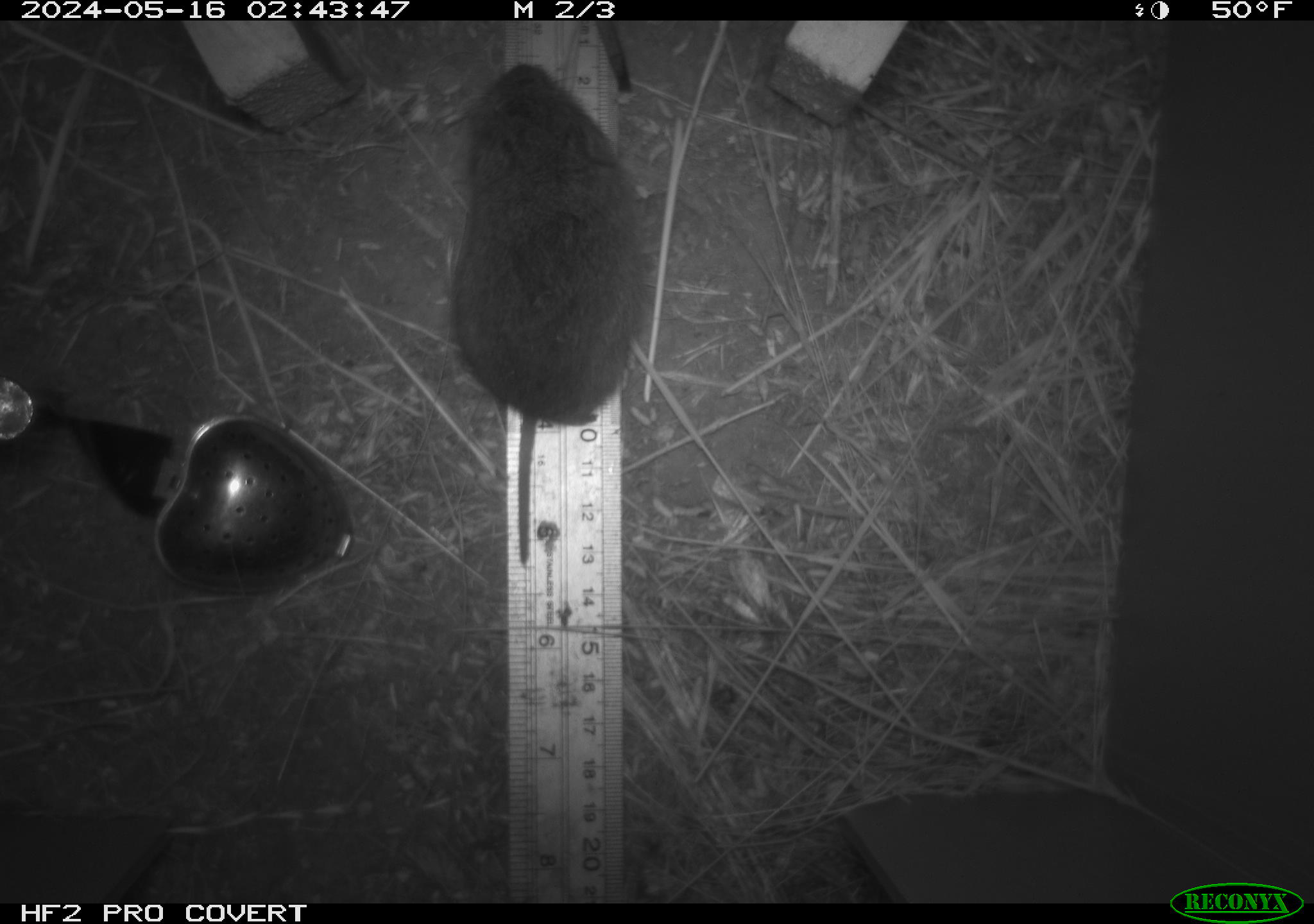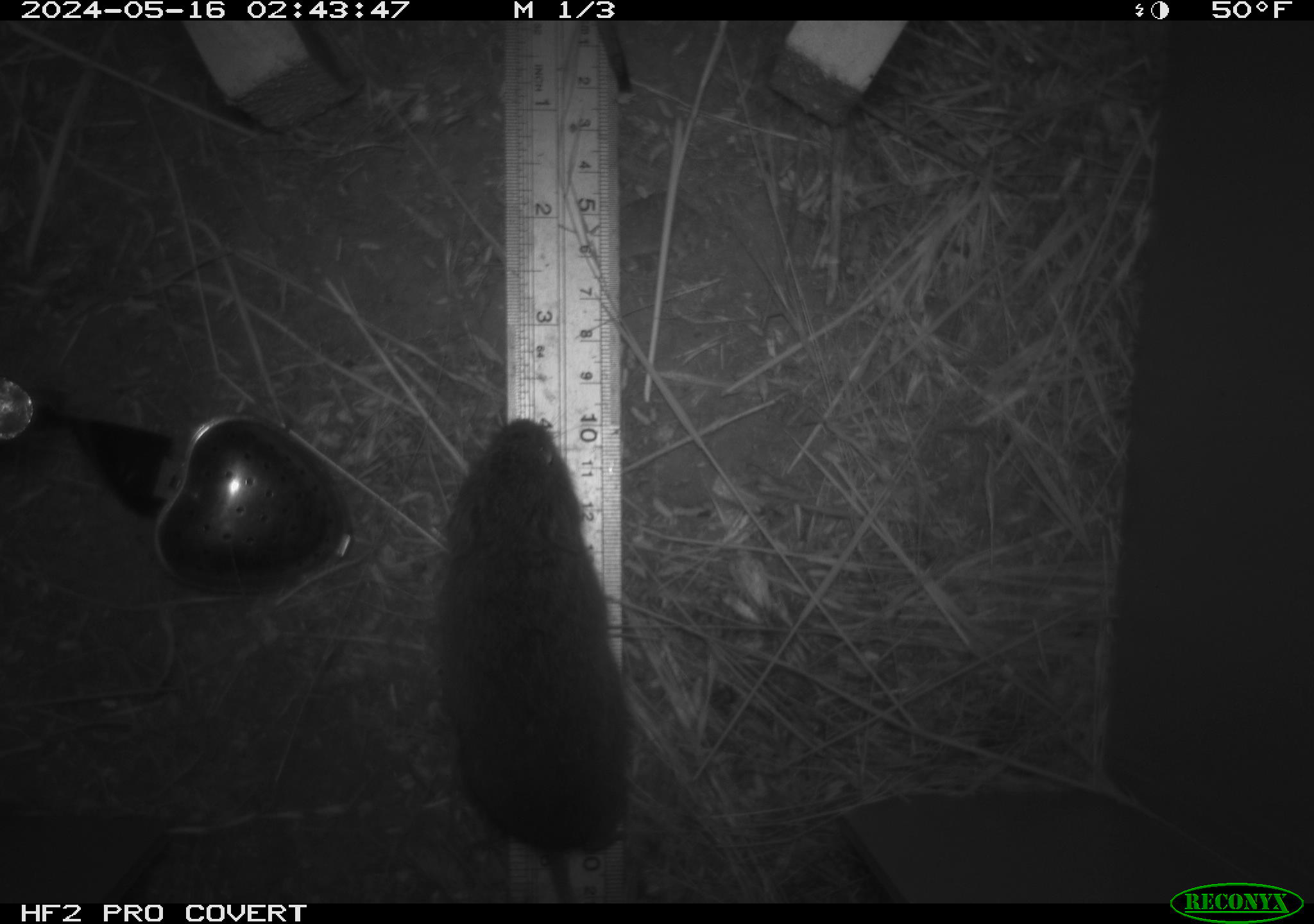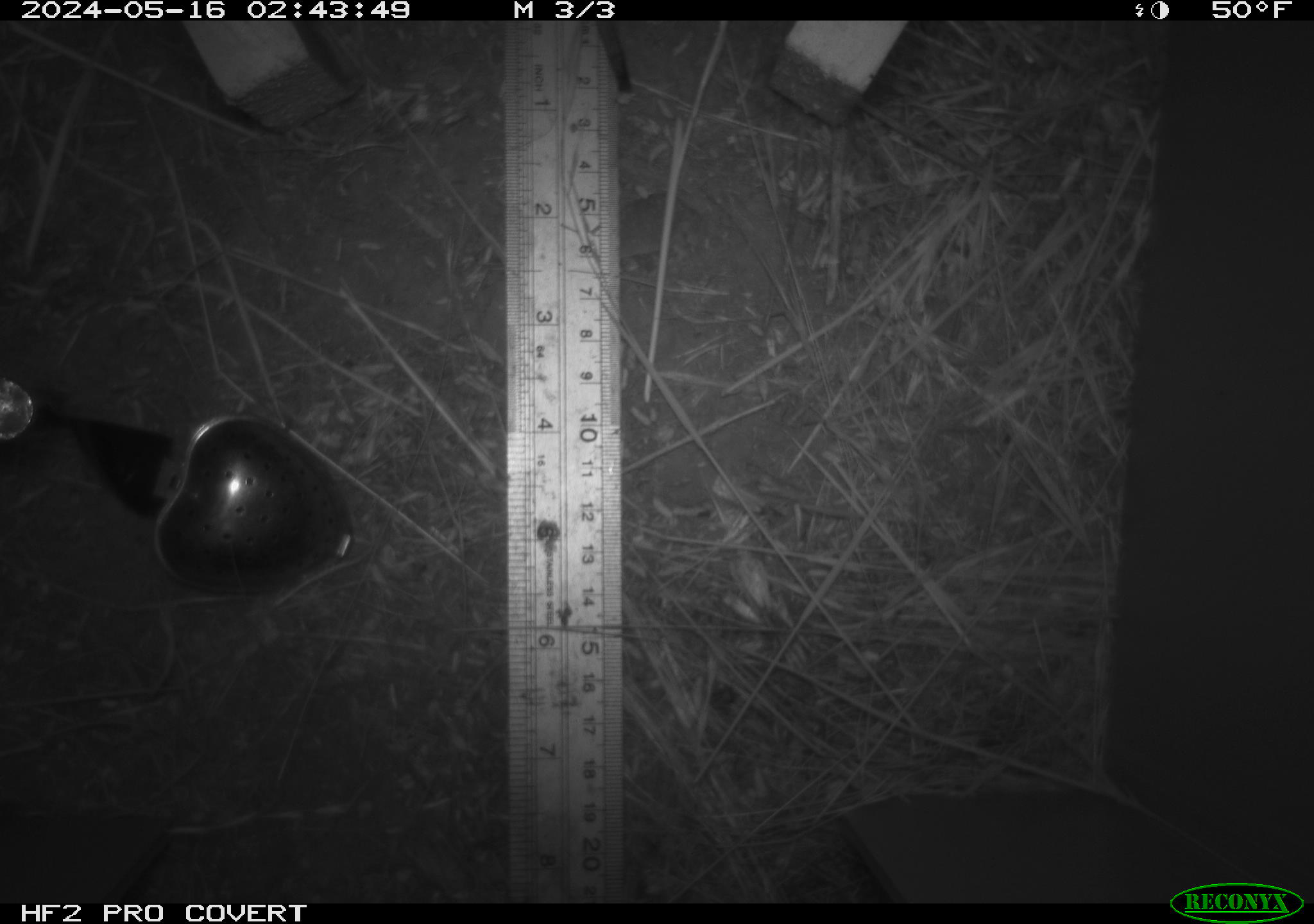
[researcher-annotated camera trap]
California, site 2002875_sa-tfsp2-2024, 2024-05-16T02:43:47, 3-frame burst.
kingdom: Animalia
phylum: Chordata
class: Mammalia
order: Rodentia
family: Cricetidae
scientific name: Arvicolinae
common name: voles, lemmings, and muskrats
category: arvicolinae subfamily